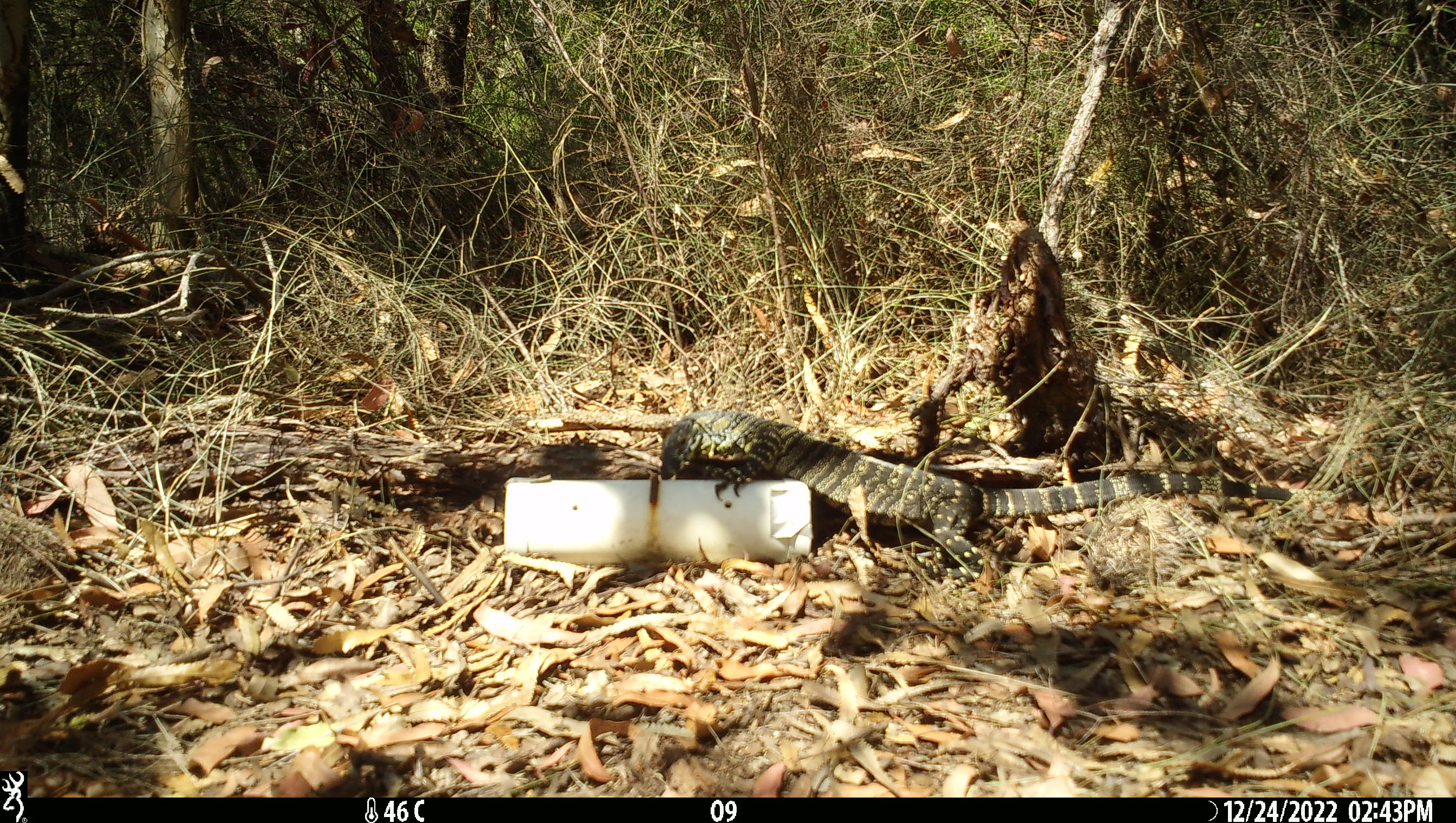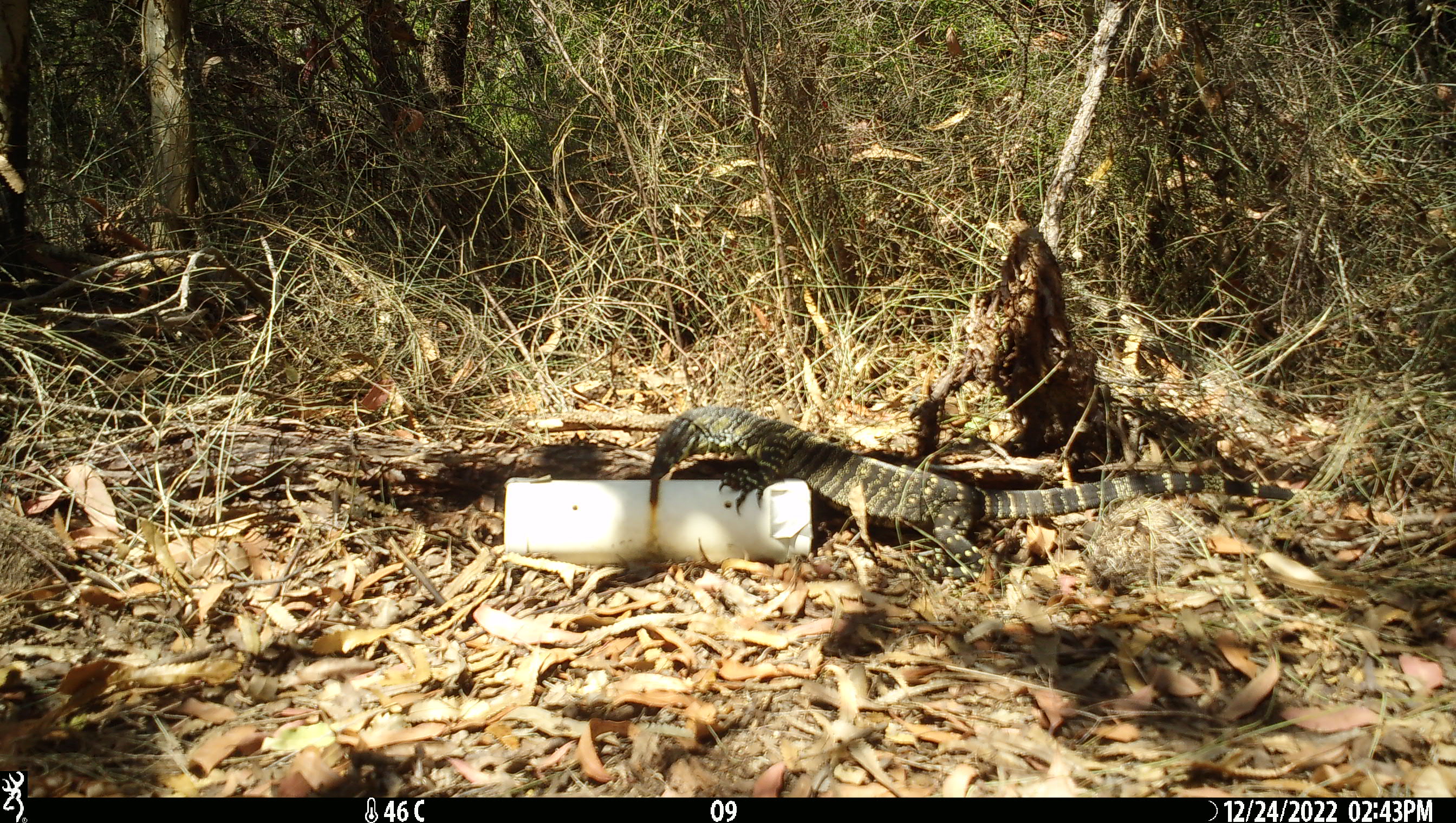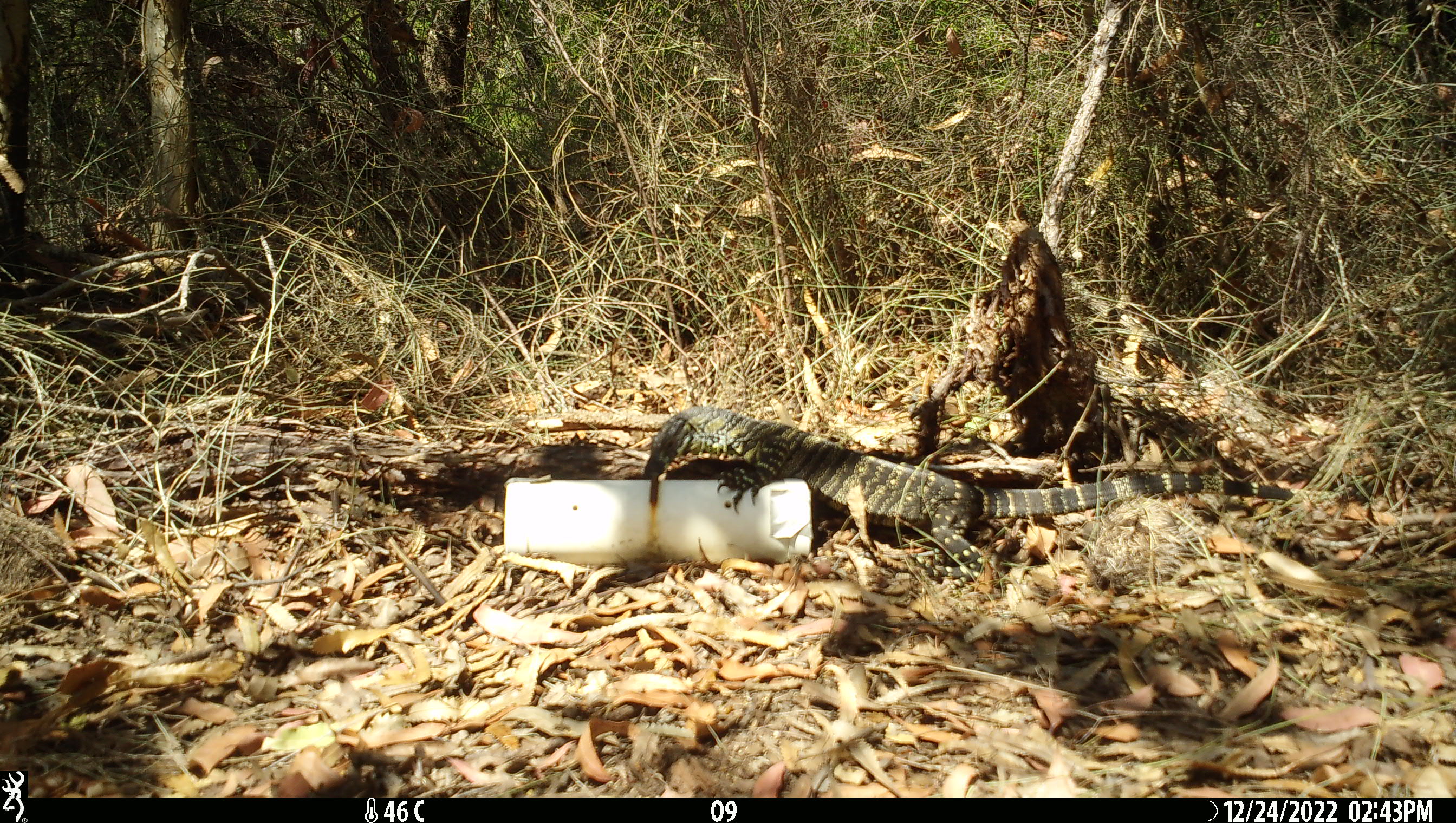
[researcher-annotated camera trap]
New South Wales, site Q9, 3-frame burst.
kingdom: Animalia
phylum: Chordata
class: Reptilia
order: Squamata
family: Varanidae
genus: Varanus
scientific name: Varanus varius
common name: lace monitor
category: goanna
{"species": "goanna (lace monitor) (Varanus varius)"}